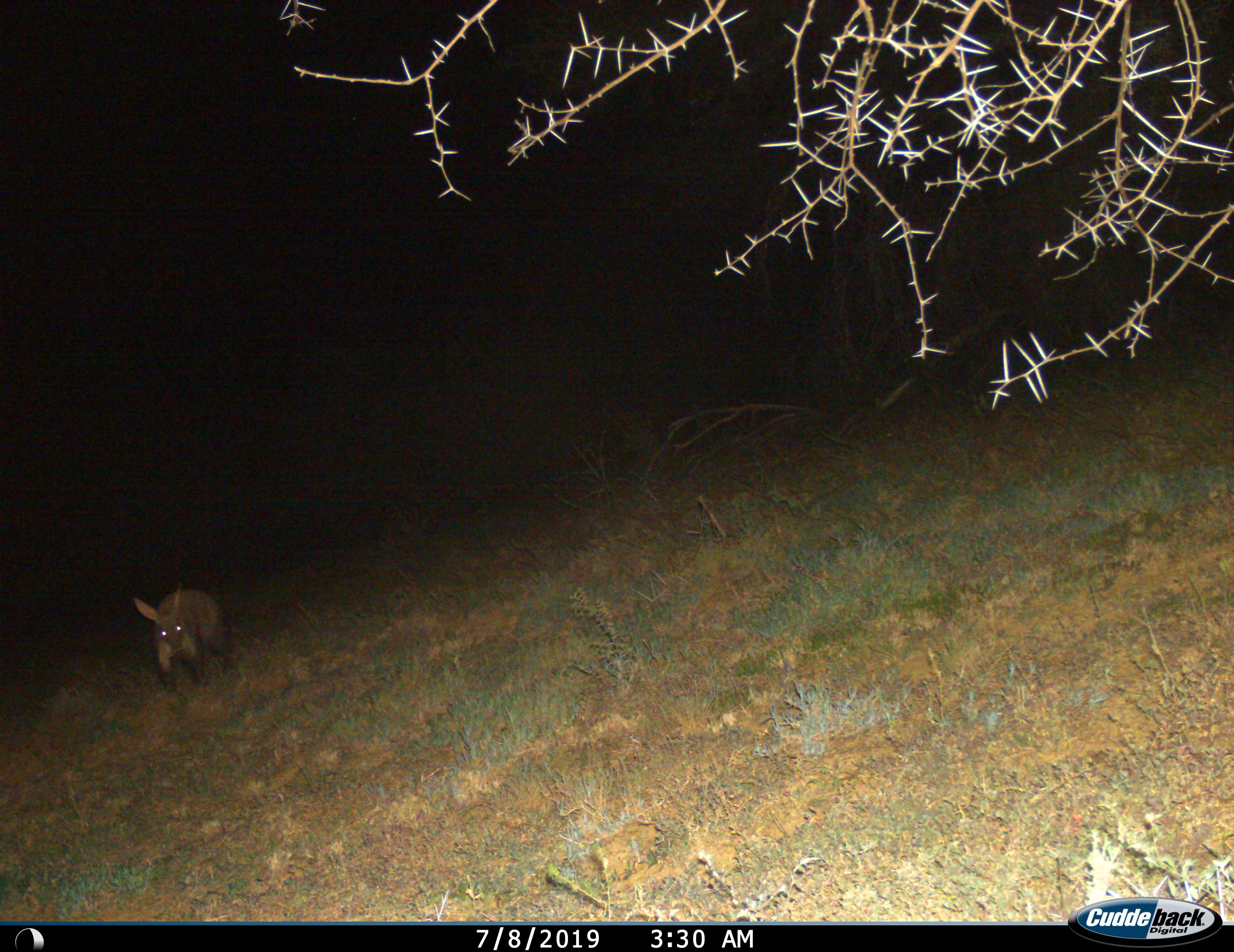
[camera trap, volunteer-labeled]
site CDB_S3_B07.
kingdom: Animalia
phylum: Chordata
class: Mammalia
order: Tubulidentata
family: Orycteropodidae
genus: Orycteropus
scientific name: Orycteropus afer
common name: aardvark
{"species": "aardvark (Orycteropus afer)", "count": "1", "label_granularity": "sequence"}